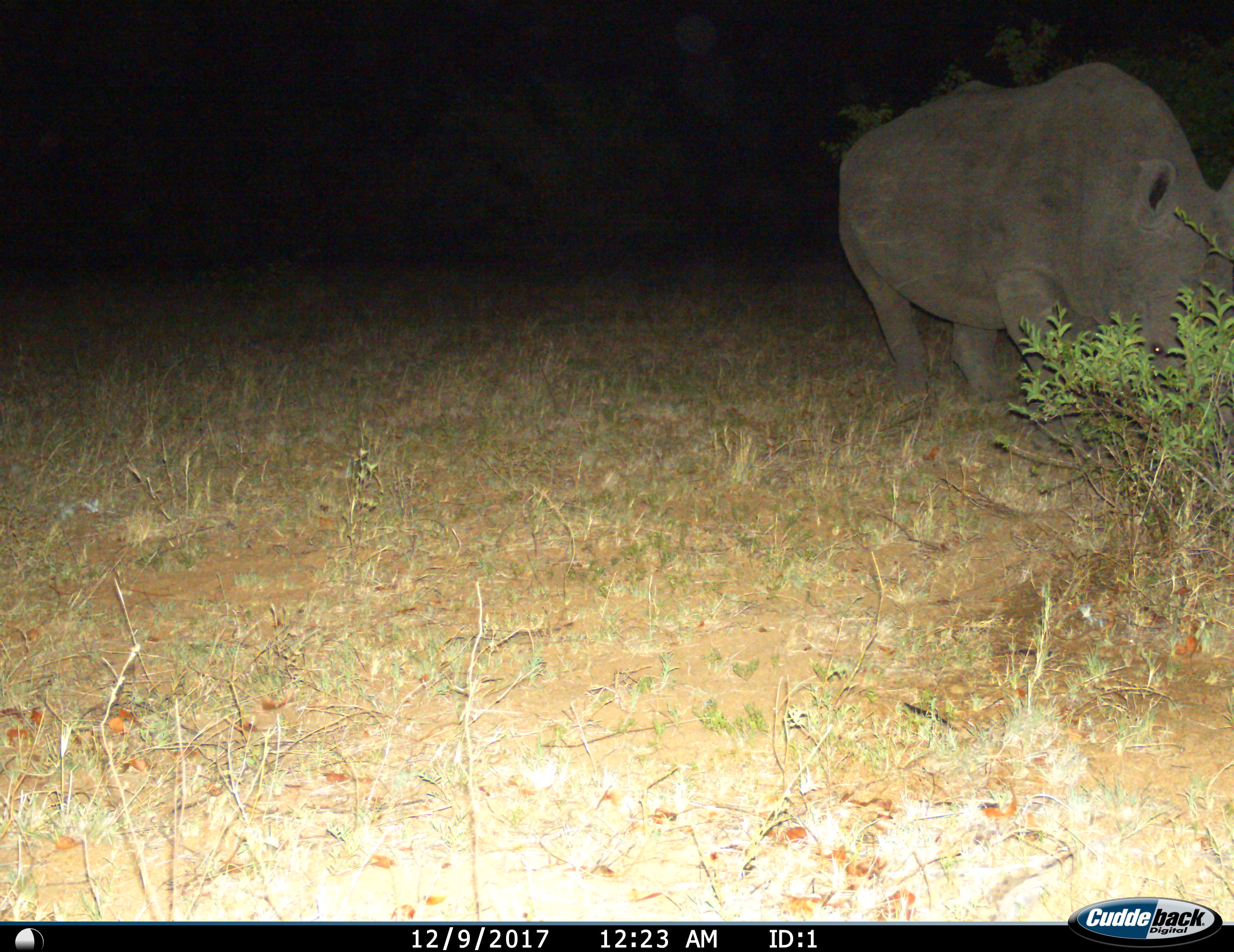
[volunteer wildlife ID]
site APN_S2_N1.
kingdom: Animalia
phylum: Chordata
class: Mammalia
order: Perissodactyla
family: Rhinocerotidae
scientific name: Rhinocerotidae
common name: unknown rhinoceros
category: rhinocerosunknown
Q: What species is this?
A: Rhinocerosunknown (unknown rhinoceros) (Rhinocerotidae).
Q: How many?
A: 1.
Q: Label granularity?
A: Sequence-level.